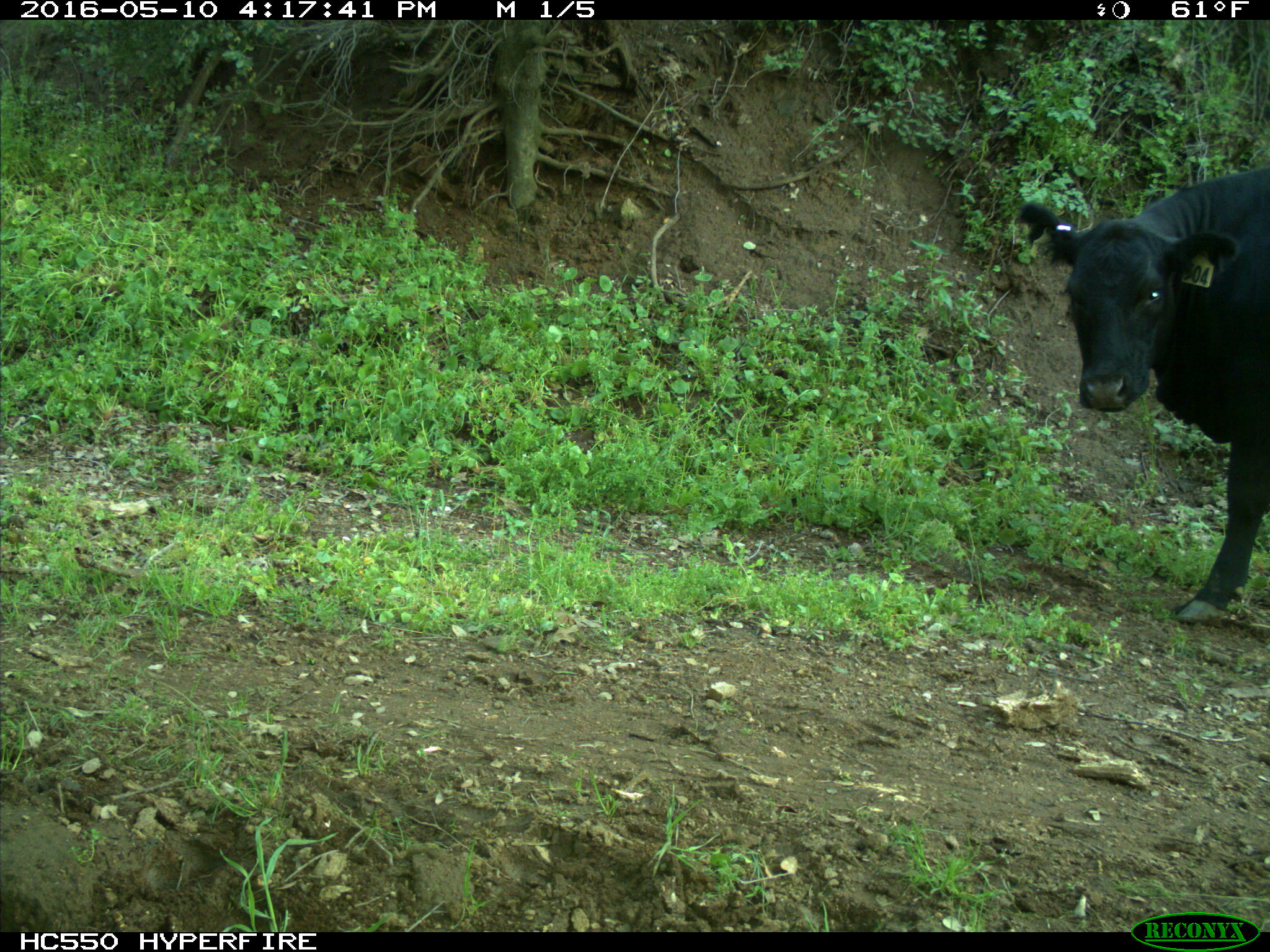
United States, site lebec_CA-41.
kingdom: Animalia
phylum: Chordata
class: Mammalia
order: Artiodactyla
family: Bovidae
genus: Bos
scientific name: Bos taurus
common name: domestic cow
Bos taurus (domestic cow).